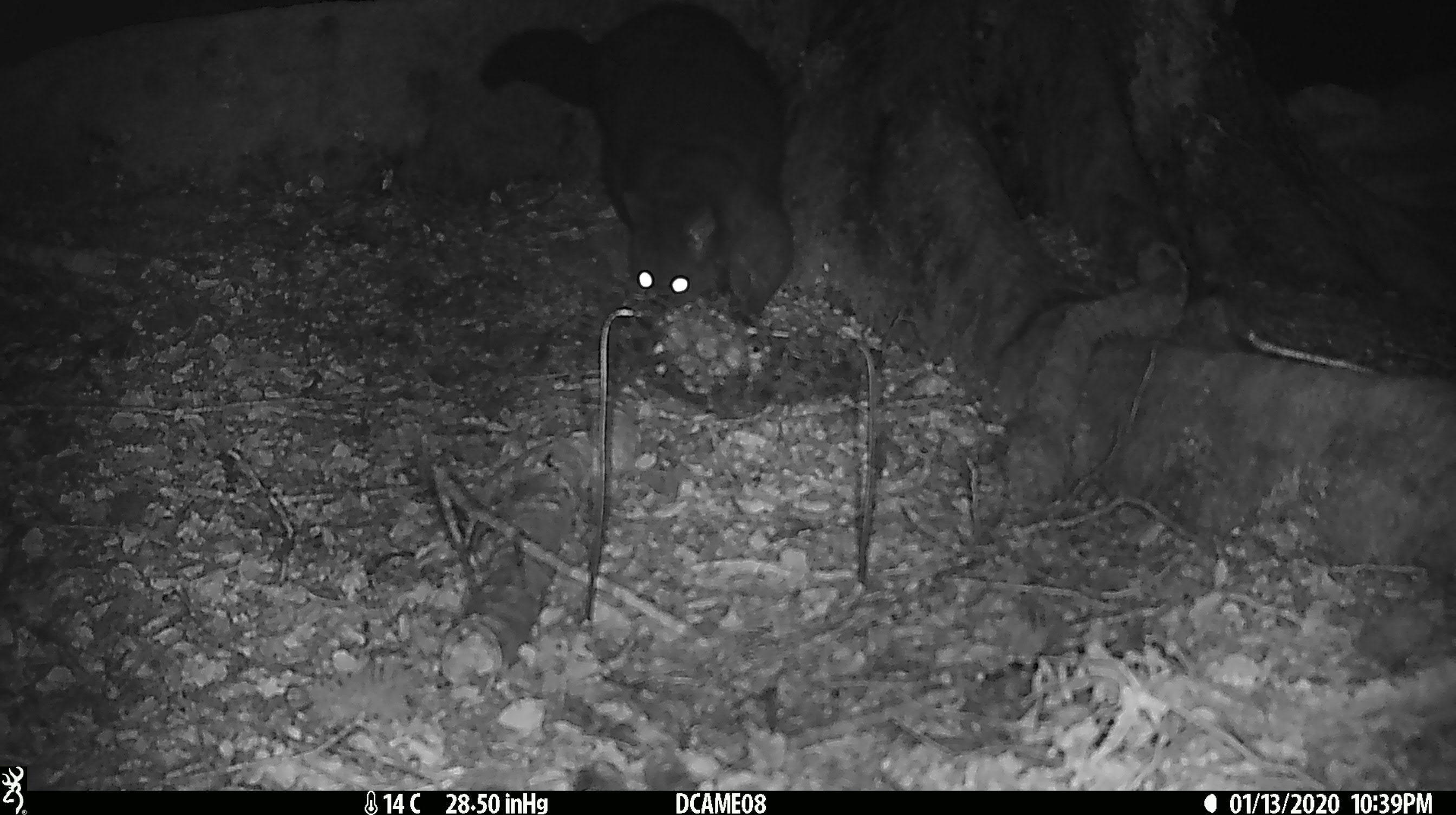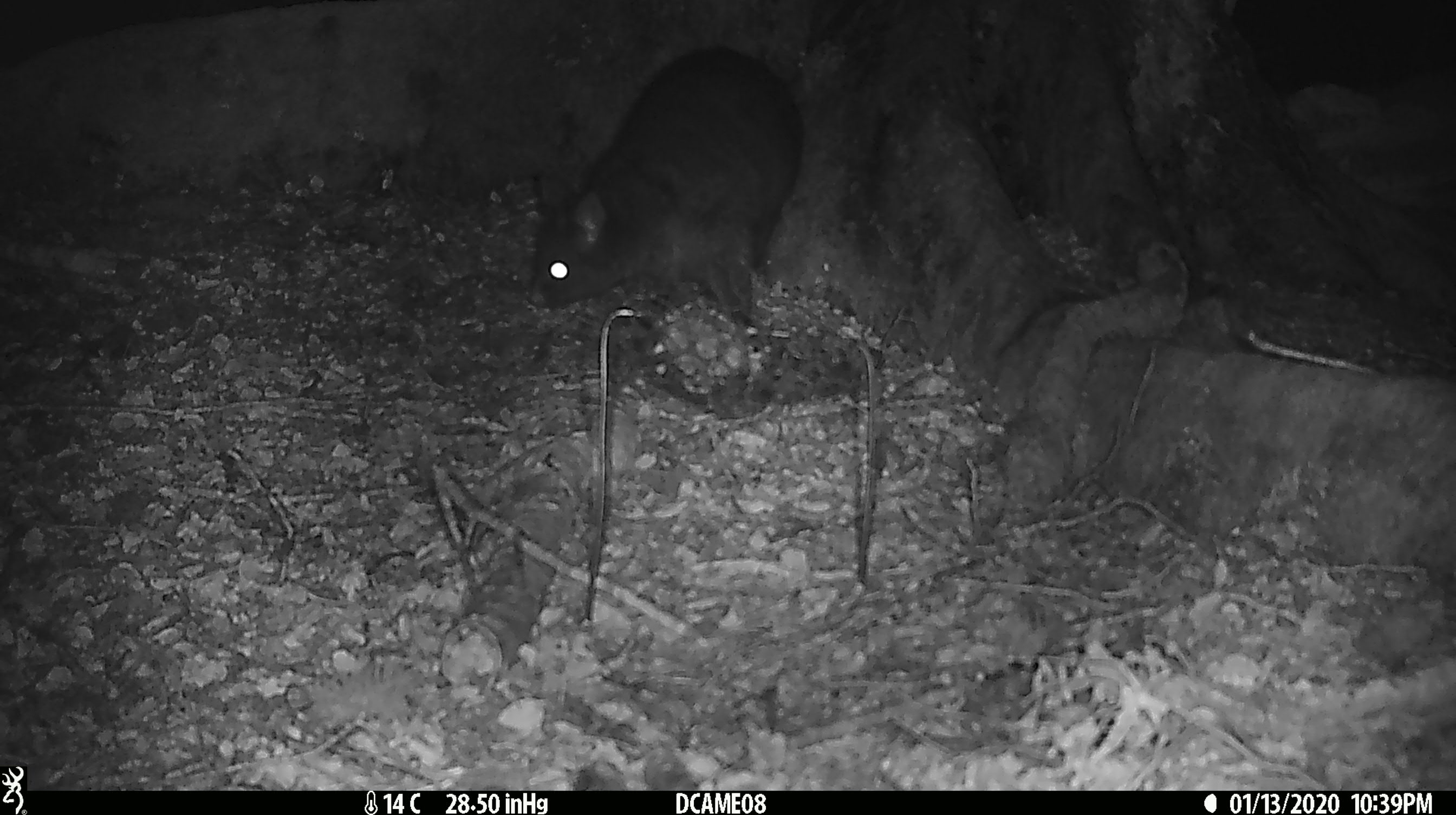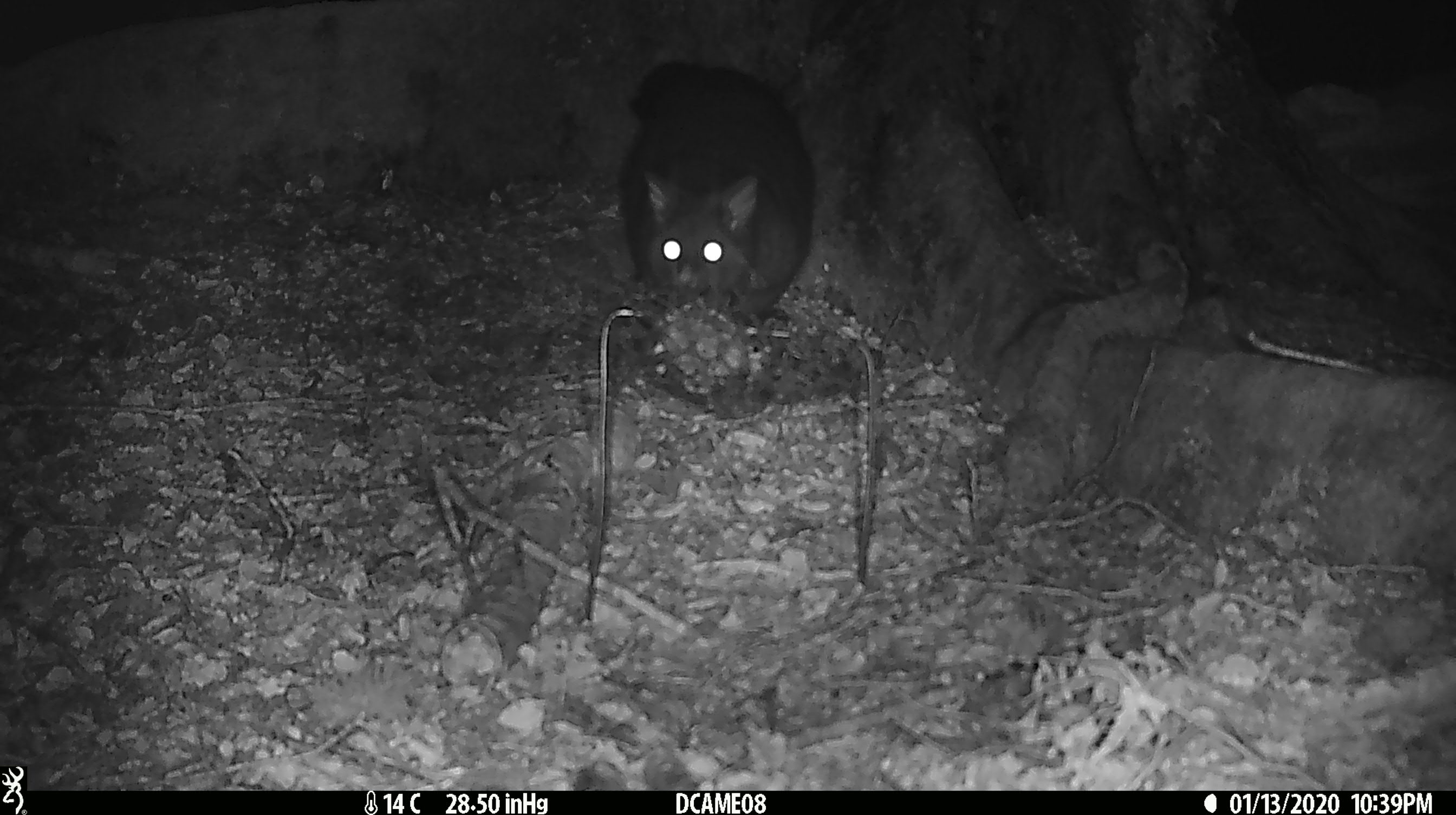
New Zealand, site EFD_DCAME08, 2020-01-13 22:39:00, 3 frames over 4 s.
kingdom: Animalia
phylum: Chordata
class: Mammalia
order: Diprotodontia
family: Phalangeridae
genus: Trichosurus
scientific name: Trichosurus vulpecula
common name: common brushtail possum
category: possum